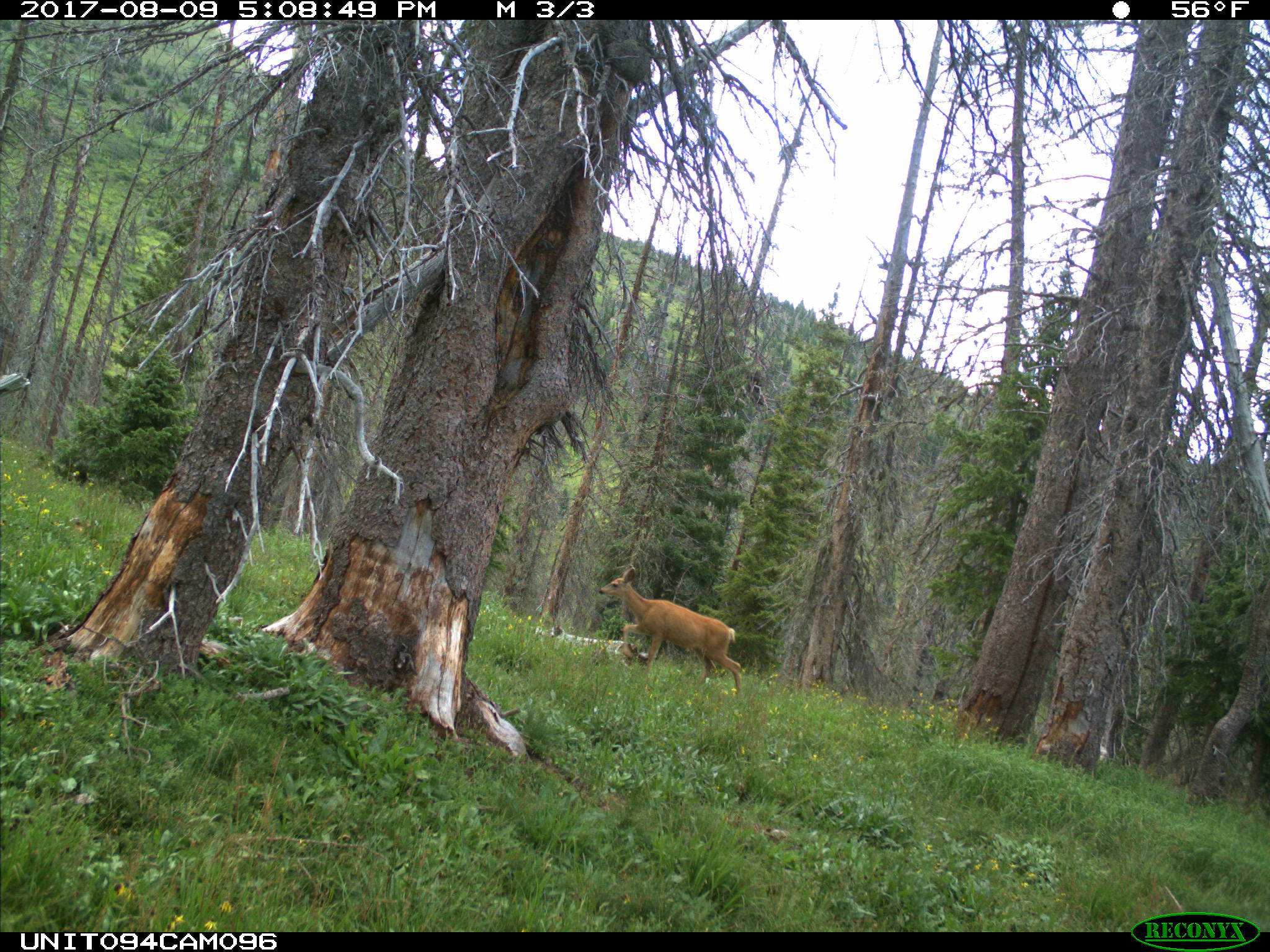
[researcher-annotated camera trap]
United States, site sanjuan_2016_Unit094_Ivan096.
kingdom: Animalia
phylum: Chordata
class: Mammalia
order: Artiodactyla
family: Cervidae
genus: Odocoileus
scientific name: Odocoileus hemionus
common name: mule deer